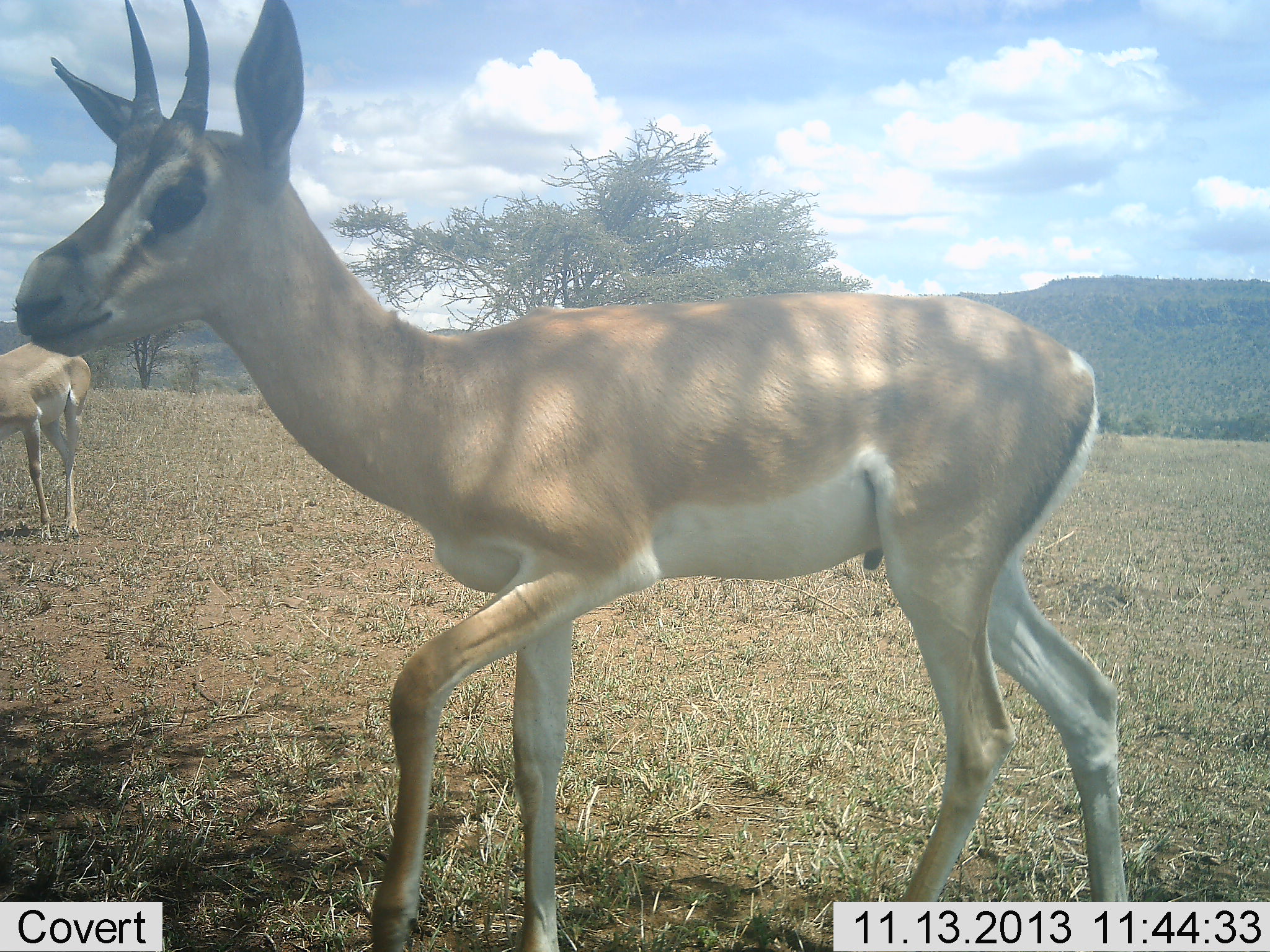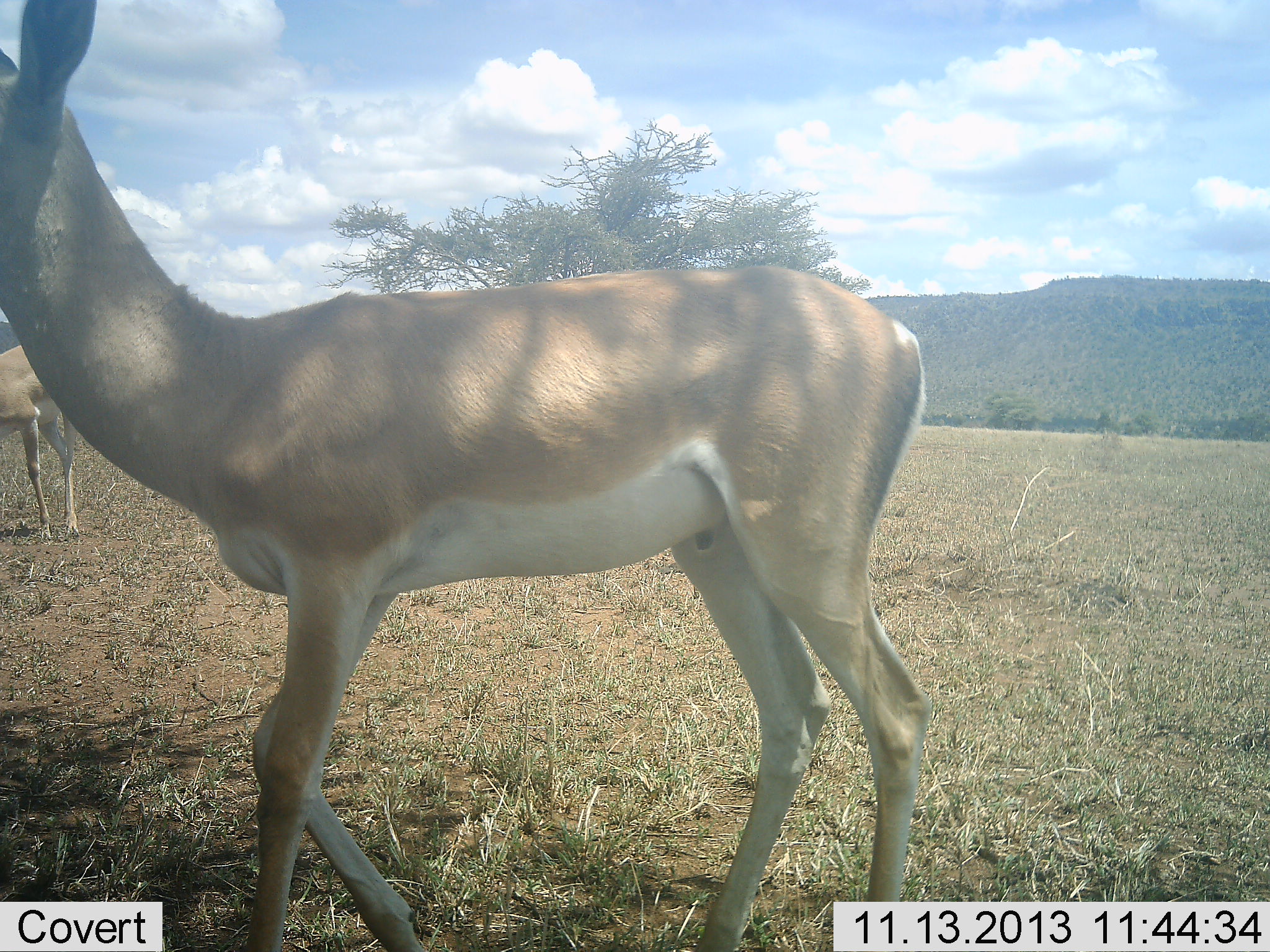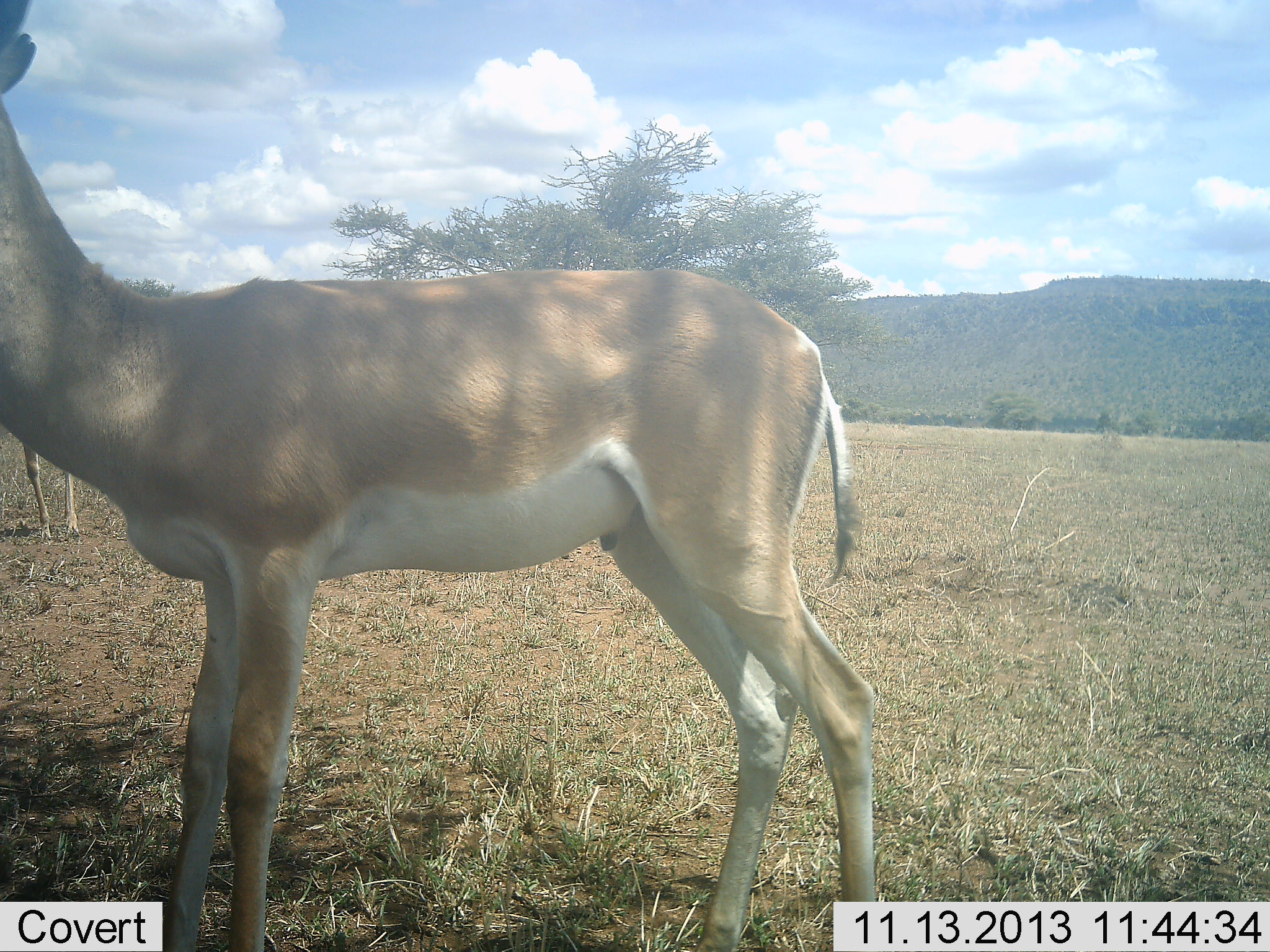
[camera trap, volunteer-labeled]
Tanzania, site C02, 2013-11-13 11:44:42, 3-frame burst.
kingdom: Animalia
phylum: Chordata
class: Mammalia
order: Artiodactyla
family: Bovidae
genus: Nanger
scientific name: Nanger granti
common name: grant's gazelle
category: gazellegrants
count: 2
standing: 50%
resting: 0%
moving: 100%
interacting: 0%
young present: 0%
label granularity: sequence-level